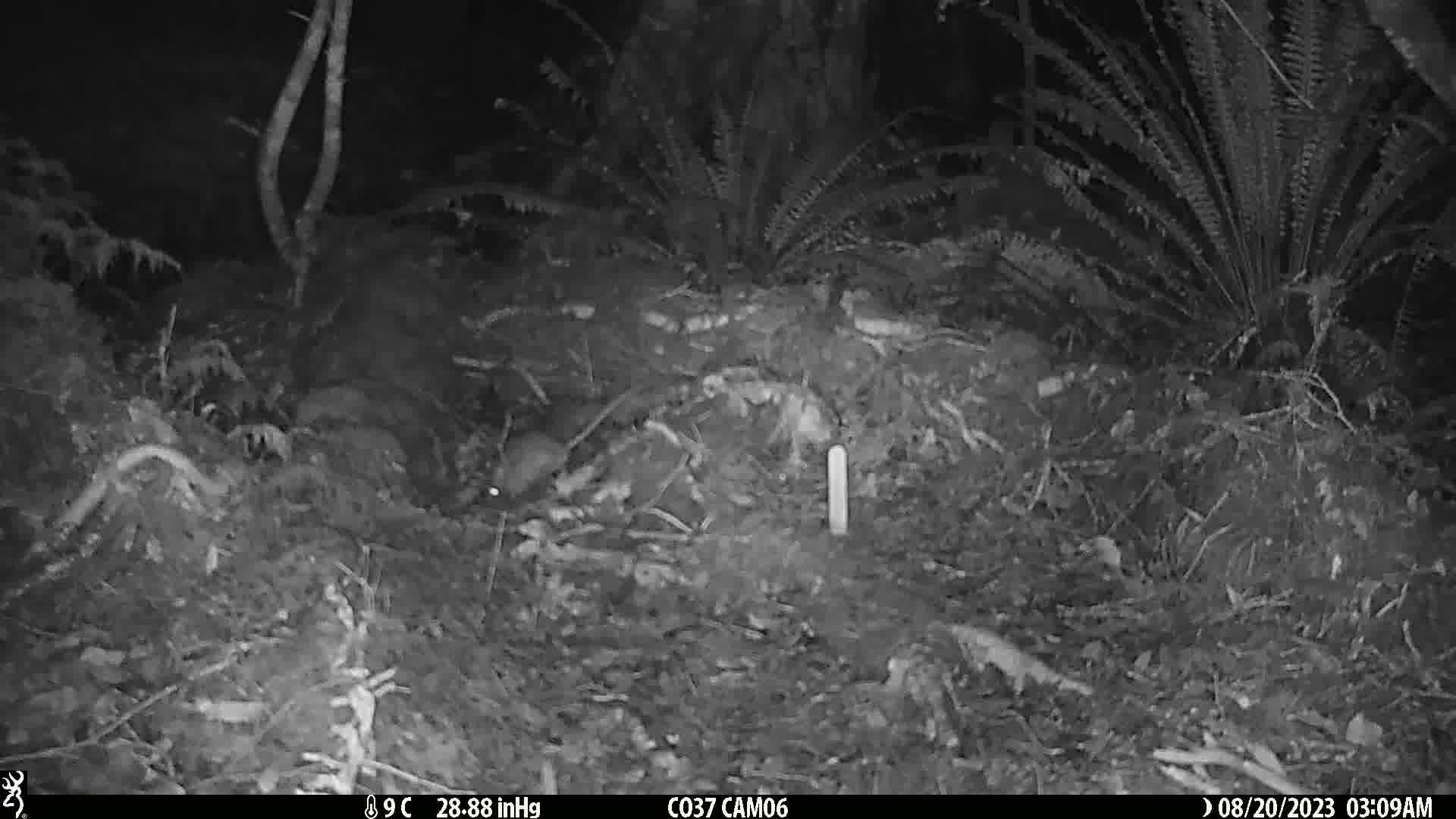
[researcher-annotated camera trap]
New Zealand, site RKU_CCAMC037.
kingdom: Animalia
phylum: Chordata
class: Mammalia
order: Rodentia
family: Muridae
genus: Rattus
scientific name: Rattus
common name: rat